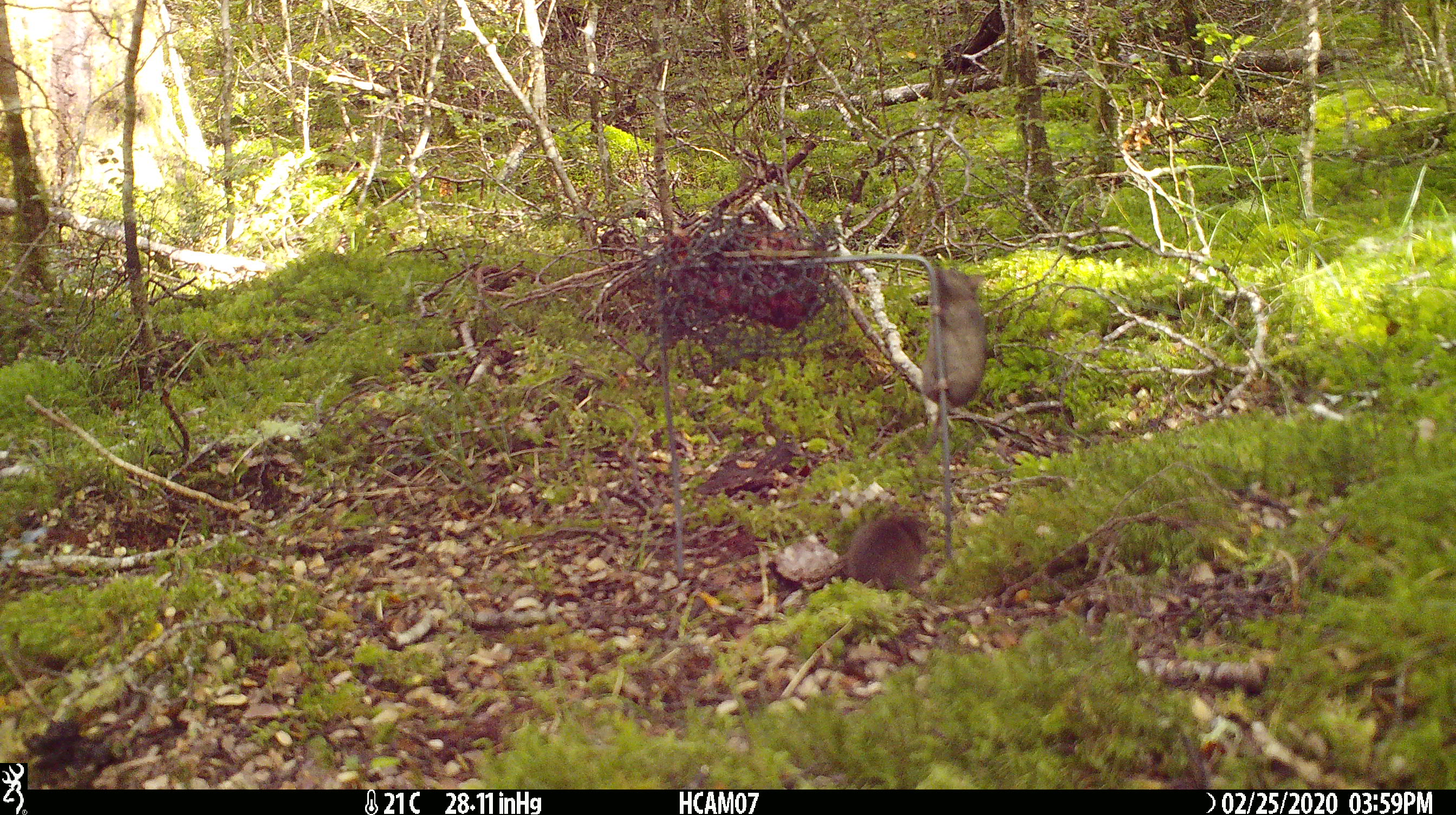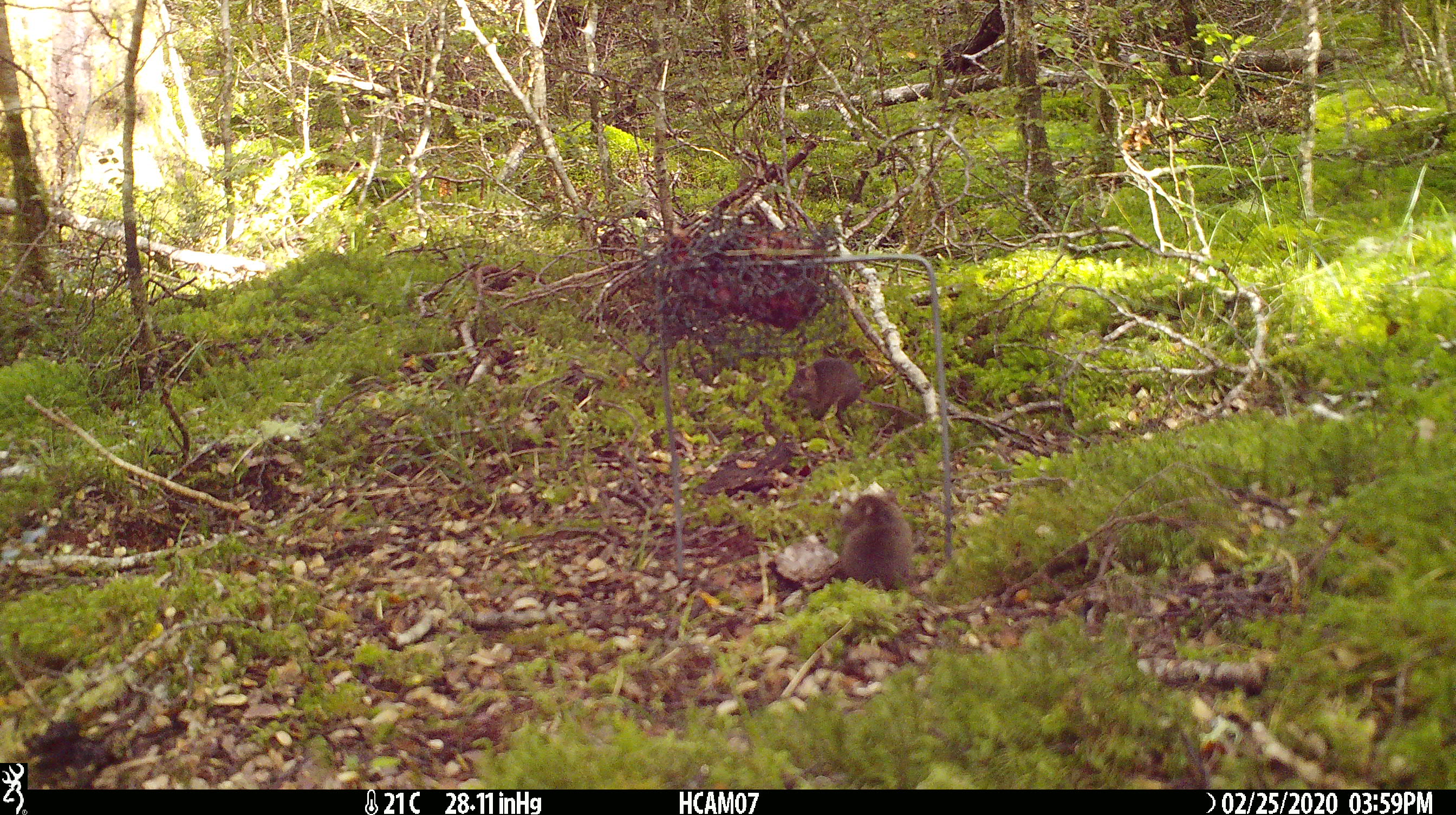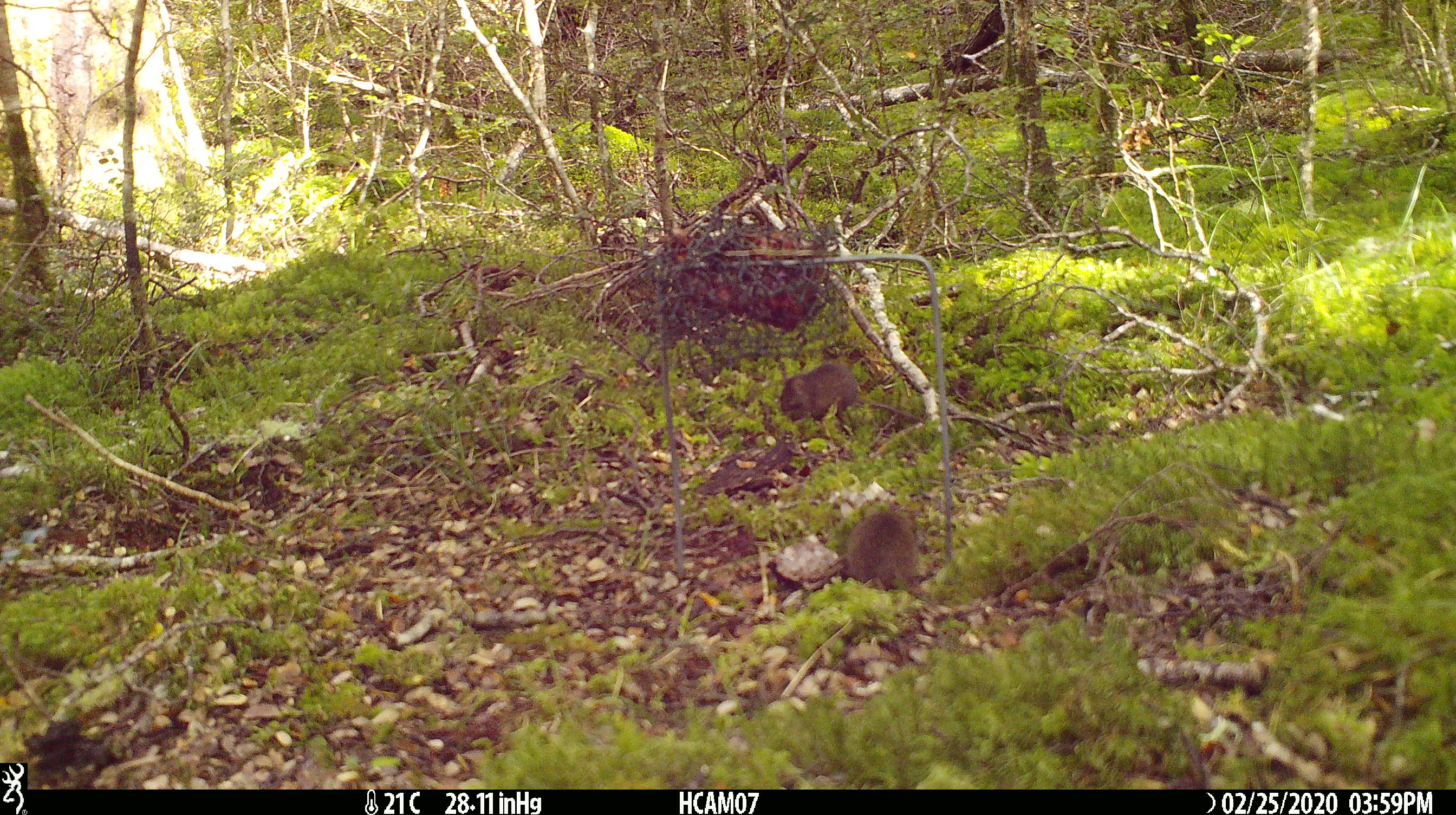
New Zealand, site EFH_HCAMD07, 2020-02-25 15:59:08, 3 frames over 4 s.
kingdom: Animalia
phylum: Chordata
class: Mammalia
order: Rodentia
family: Muridae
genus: Mus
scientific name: Mus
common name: mouse